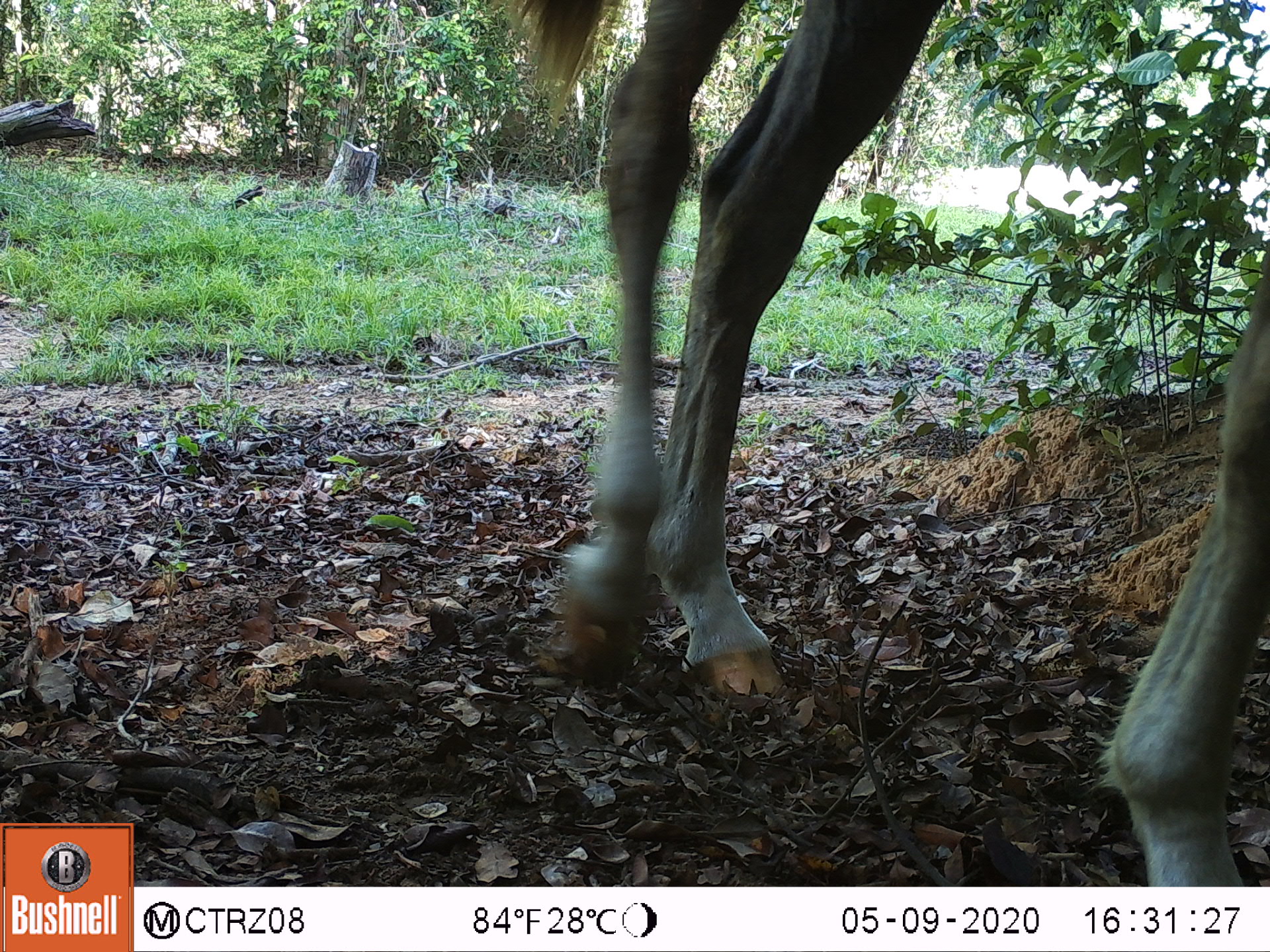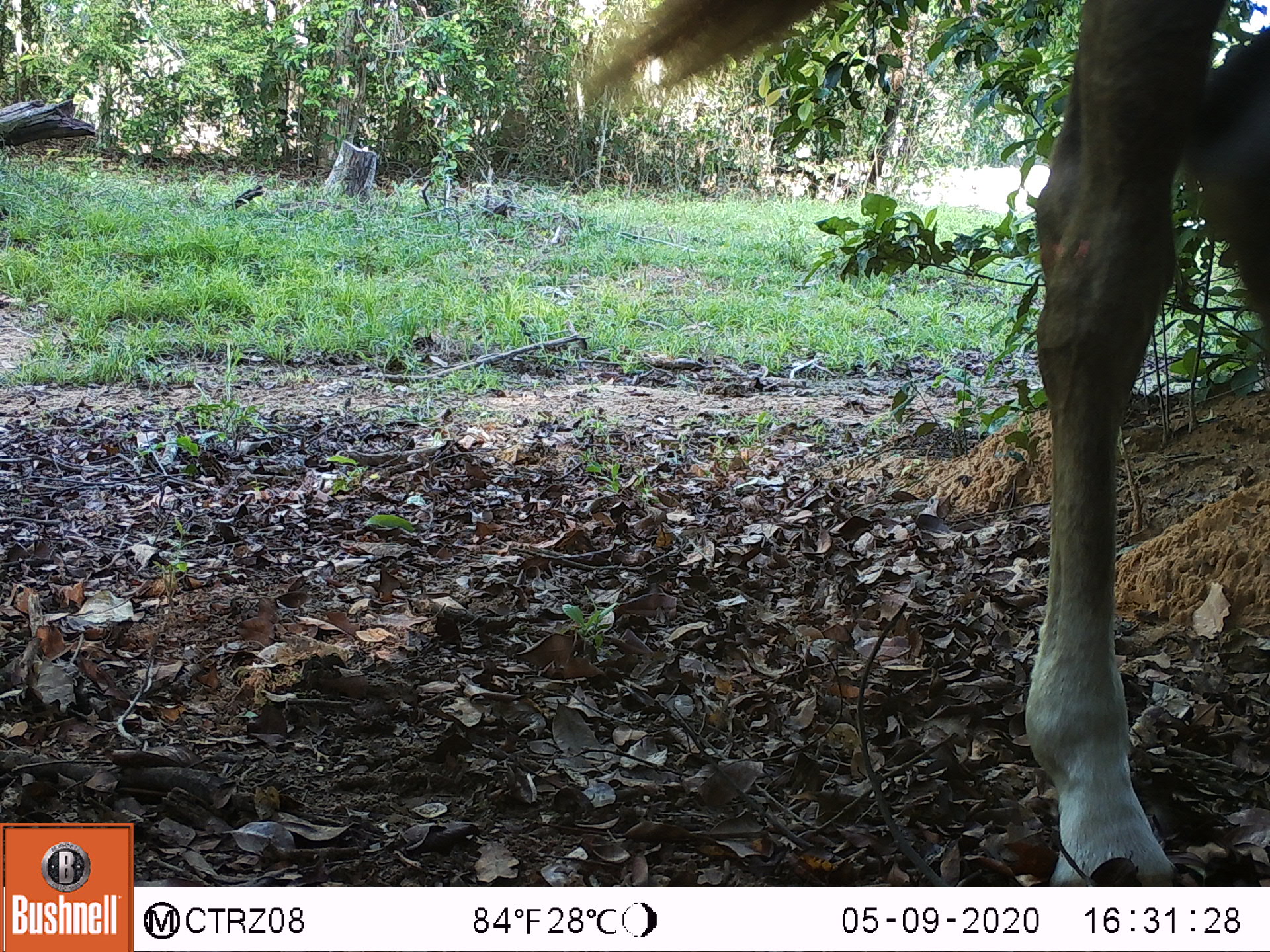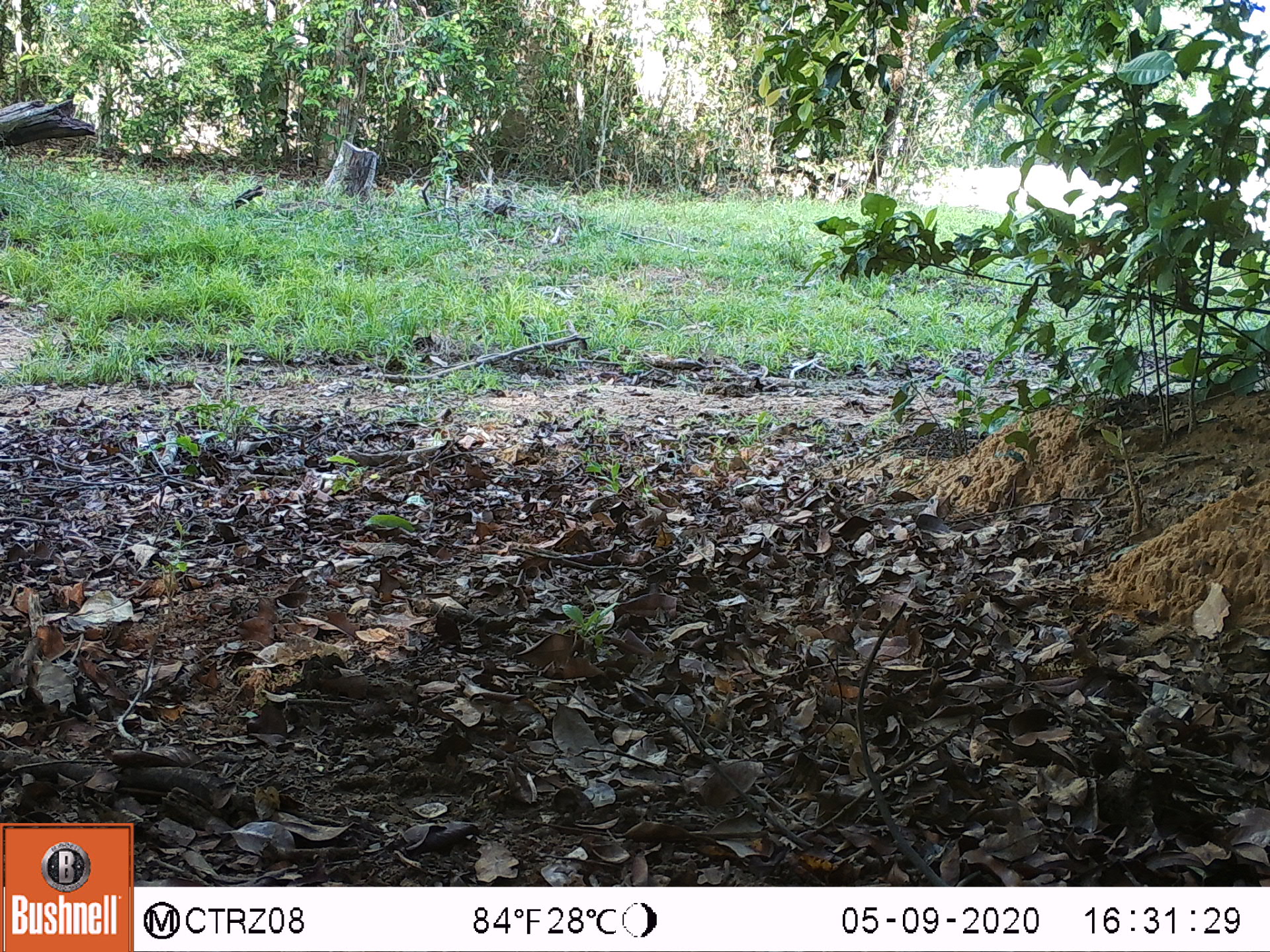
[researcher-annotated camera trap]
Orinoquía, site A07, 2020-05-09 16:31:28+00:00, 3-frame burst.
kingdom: Animalia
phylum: Chordata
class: Mammalia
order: Perissodactyla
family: Equidae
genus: Equus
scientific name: Equus caballus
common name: domestic horse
Domestic horse (Equus caballus).